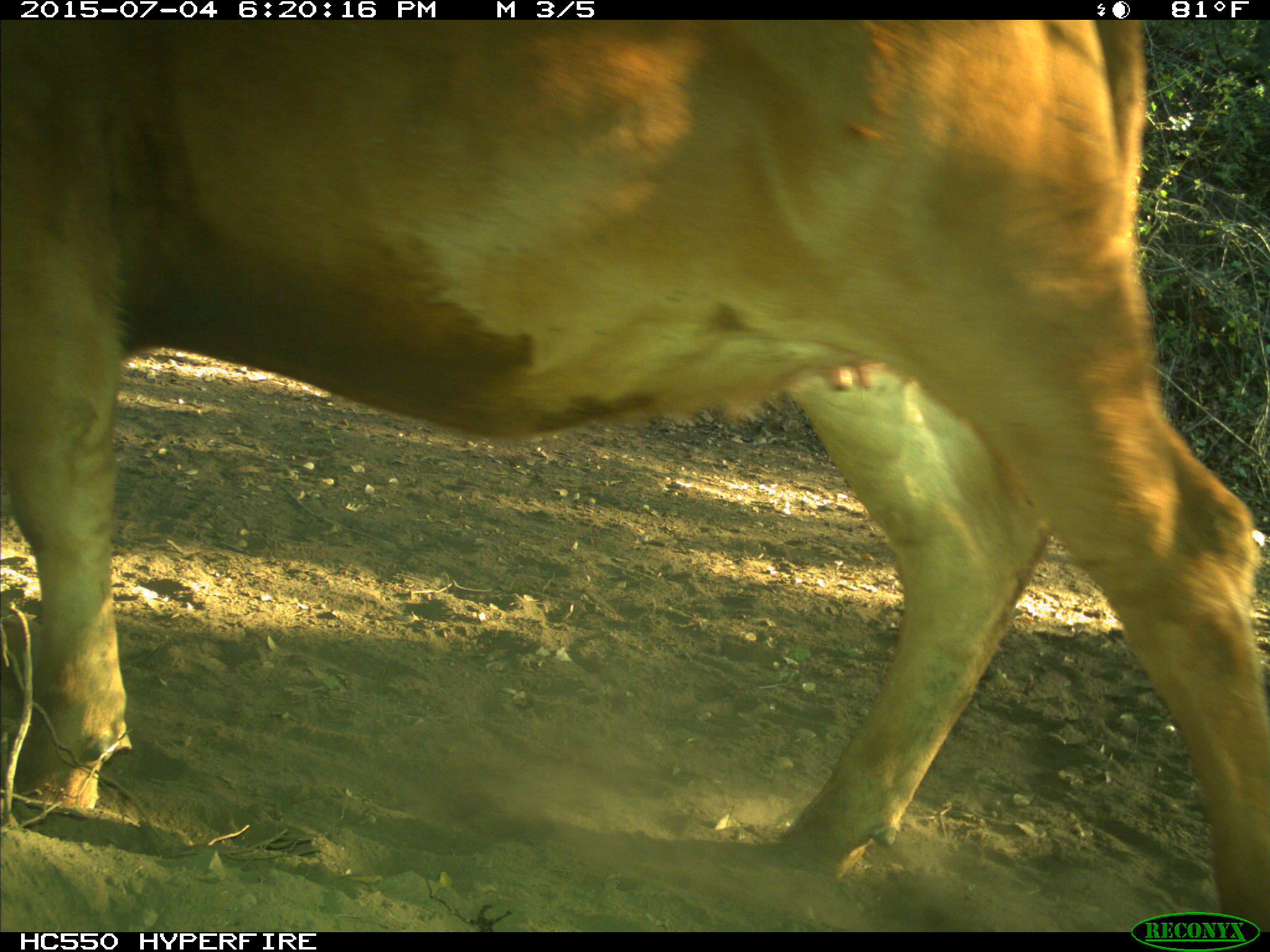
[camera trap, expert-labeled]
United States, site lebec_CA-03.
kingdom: Animalia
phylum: Chordata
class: Mammalia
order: Artiodactyla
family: Bovidae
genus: Bos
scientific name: Bos taurus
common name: domestic cow